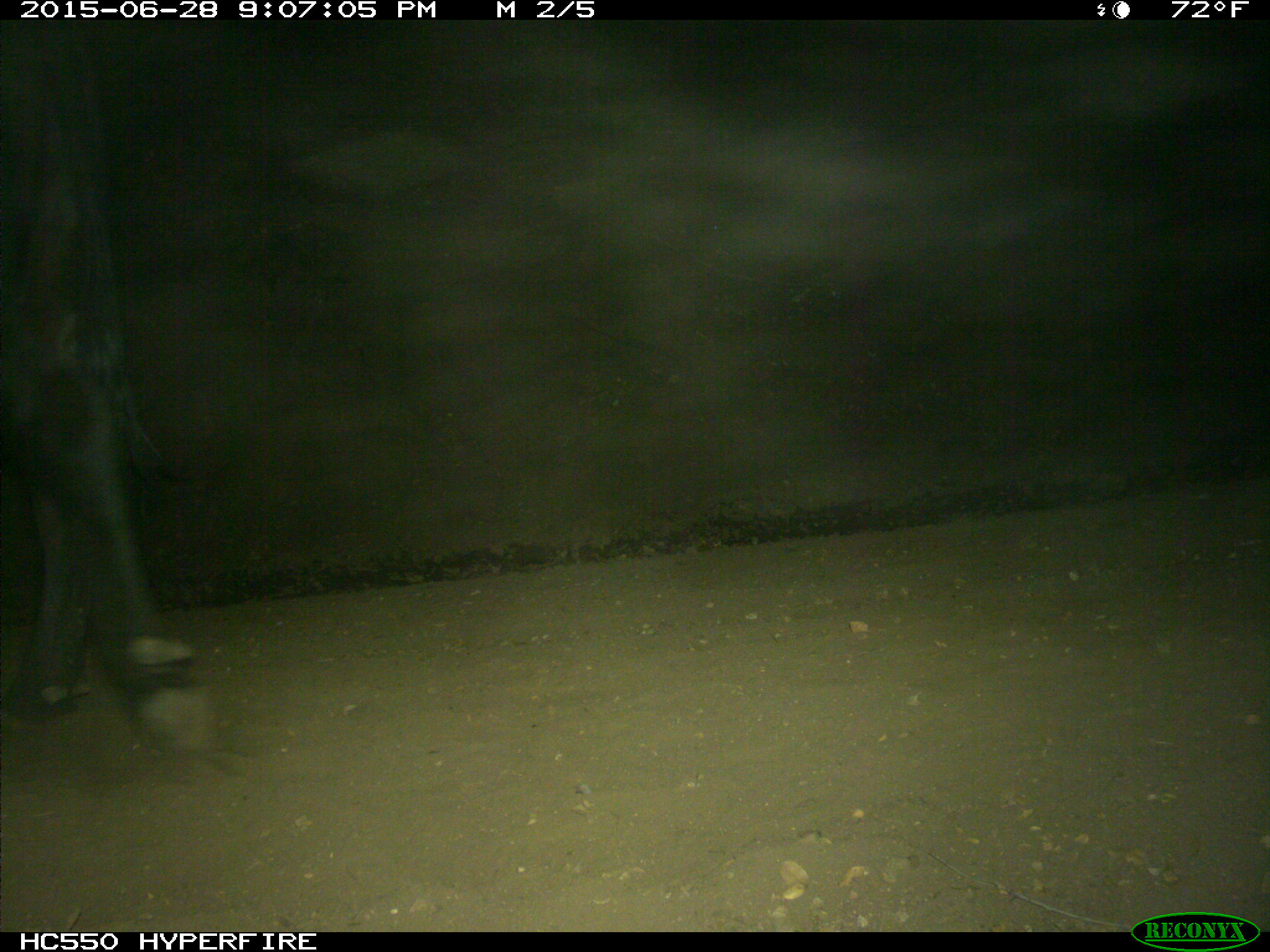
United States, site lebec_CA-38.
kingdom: Animalia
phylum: Chordata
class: Mammalia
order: Artiodactyla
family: Bovidae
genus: Bos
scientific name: Bos taurus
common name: domestic cow